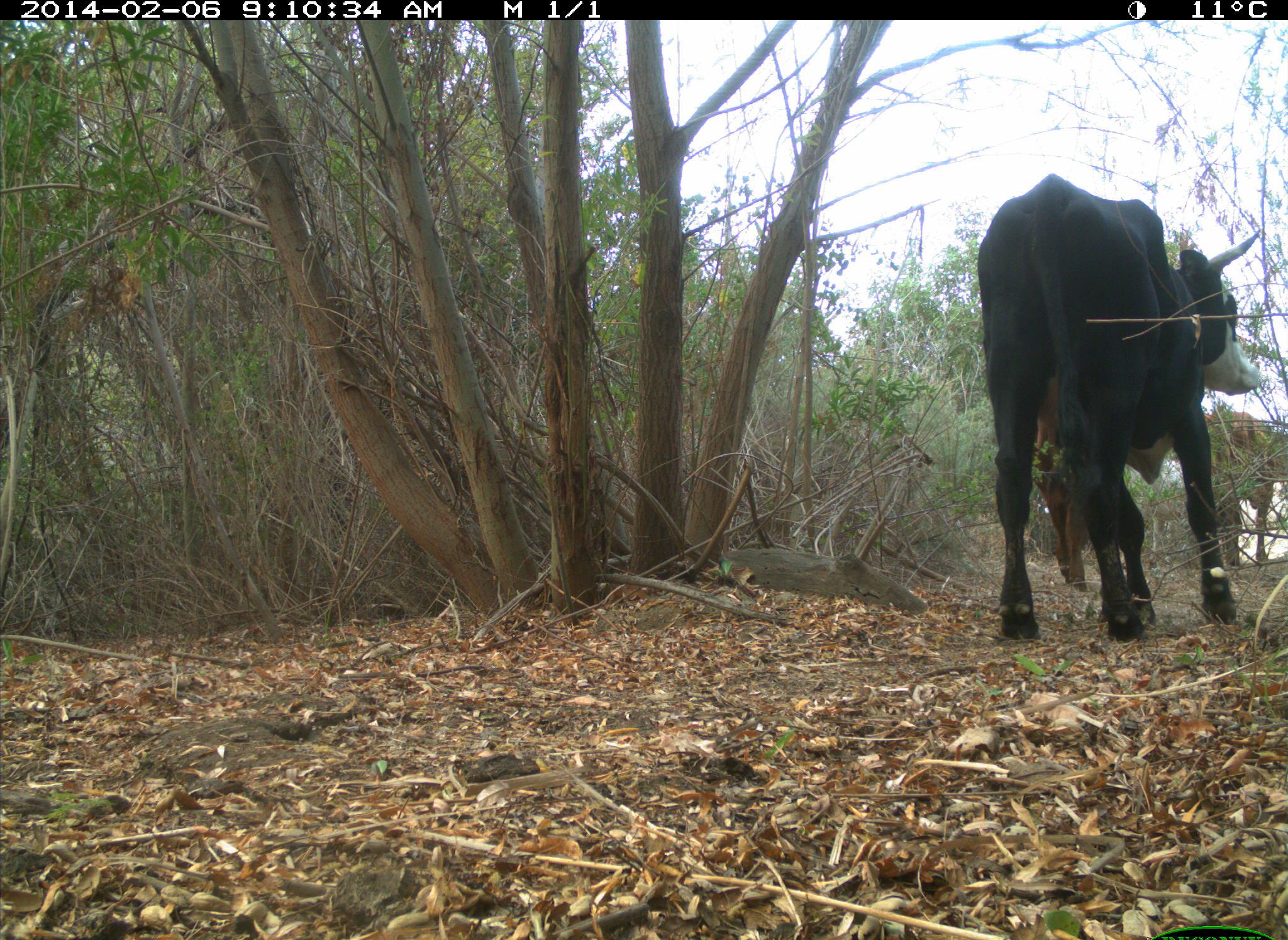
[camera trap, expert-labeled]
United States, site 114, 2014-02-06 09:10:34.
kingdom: Animalia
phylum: Chordata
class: Mammalia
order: Artiodactyla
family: Bovidae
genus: Bos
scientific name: Bos taurus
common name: cow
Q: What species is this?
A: Cow (Bos taurus).